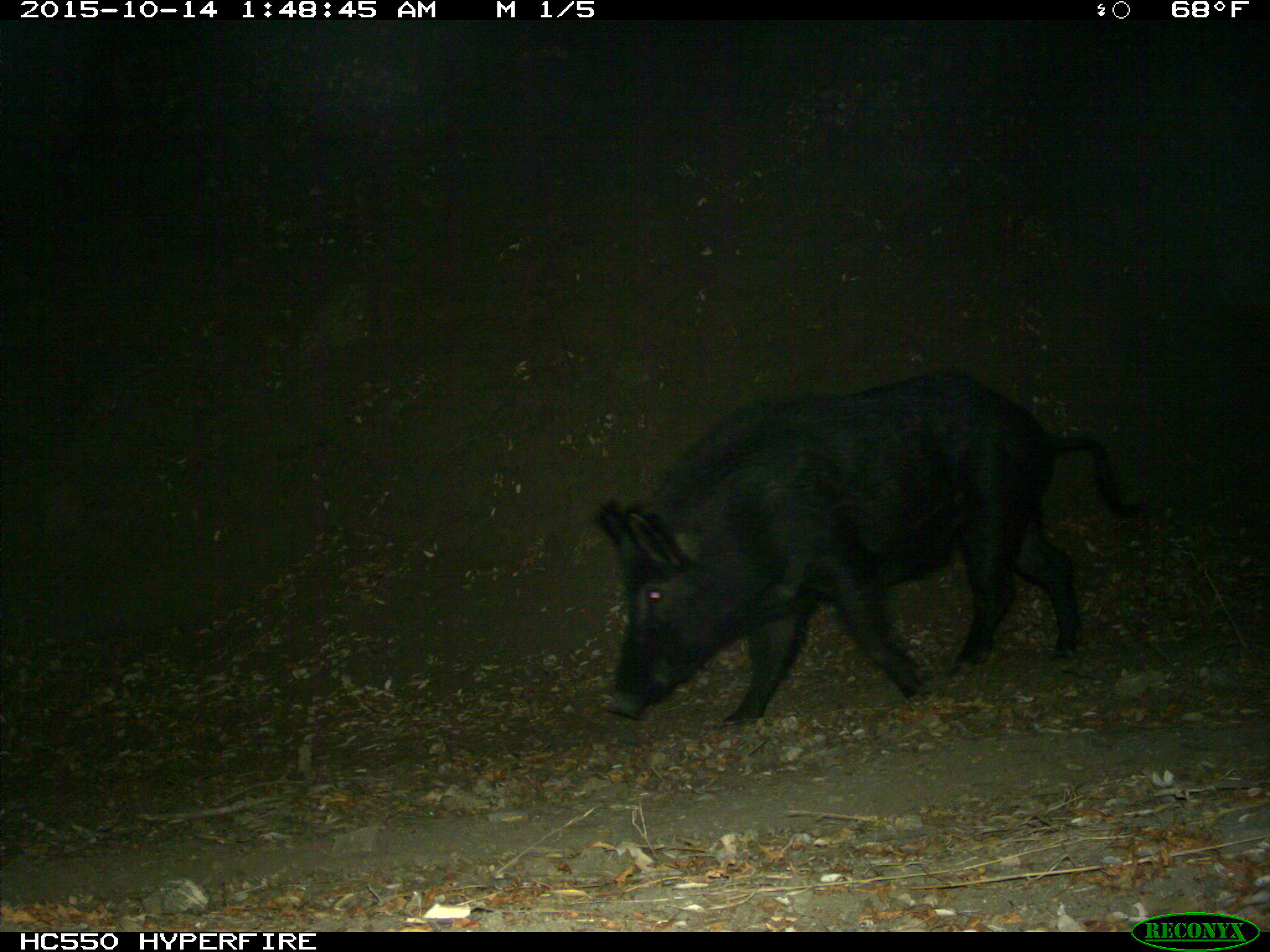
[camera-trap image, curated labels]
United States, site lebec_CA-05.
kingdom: Animalia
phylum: Chordata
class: Mammalia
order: Artiodactyla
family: Suidae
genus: Sus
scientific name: Sus scrofa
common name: wild boar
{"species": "Sus scrofa (wild boar)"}